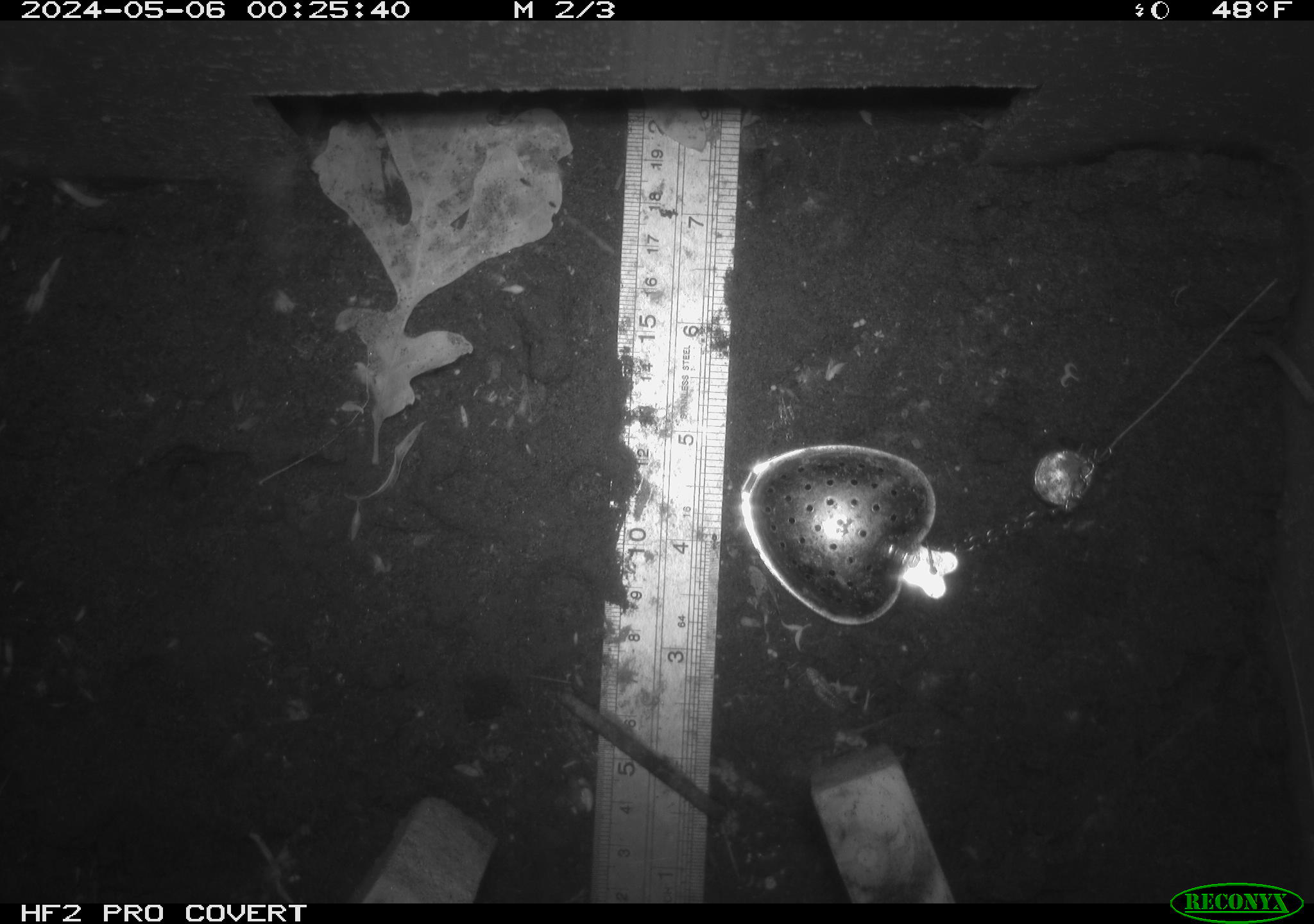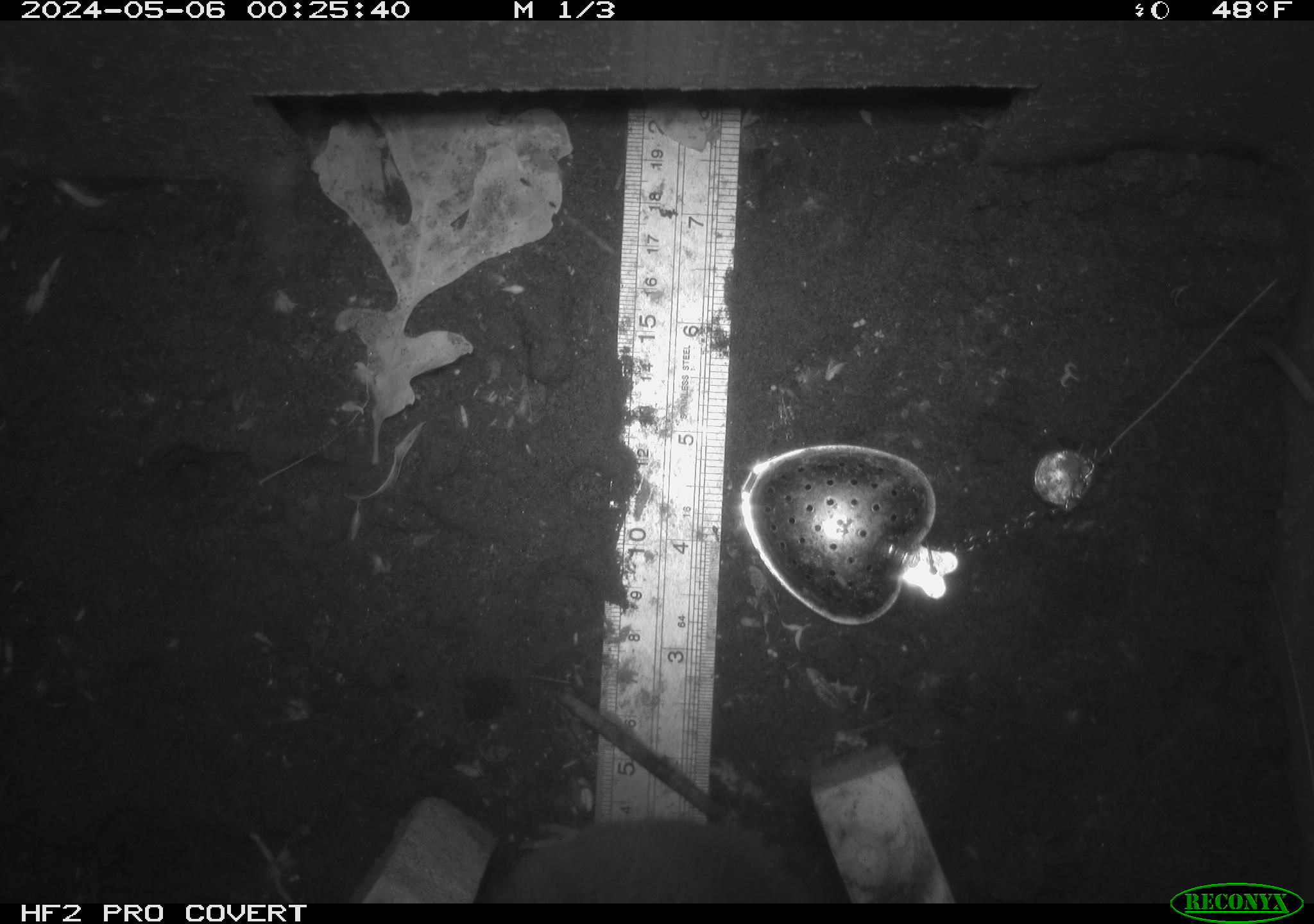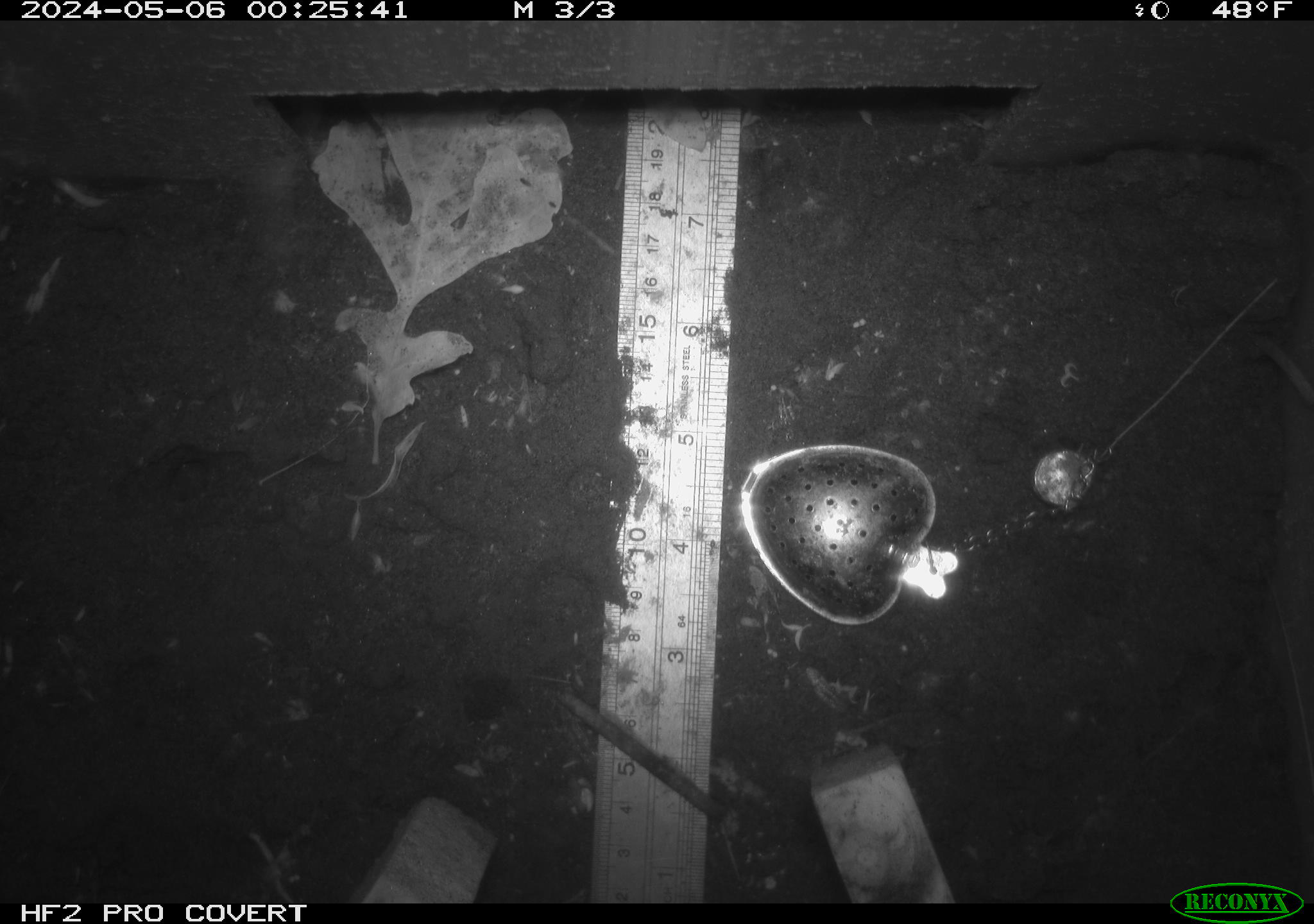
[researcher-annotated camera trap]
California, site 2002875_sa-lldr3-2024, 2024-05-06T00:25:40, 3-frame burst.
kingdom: Animalia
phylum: Chordata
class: Mammalia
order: Rodentia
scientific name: Rodentia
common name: rodent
Rodent (Rodentia).